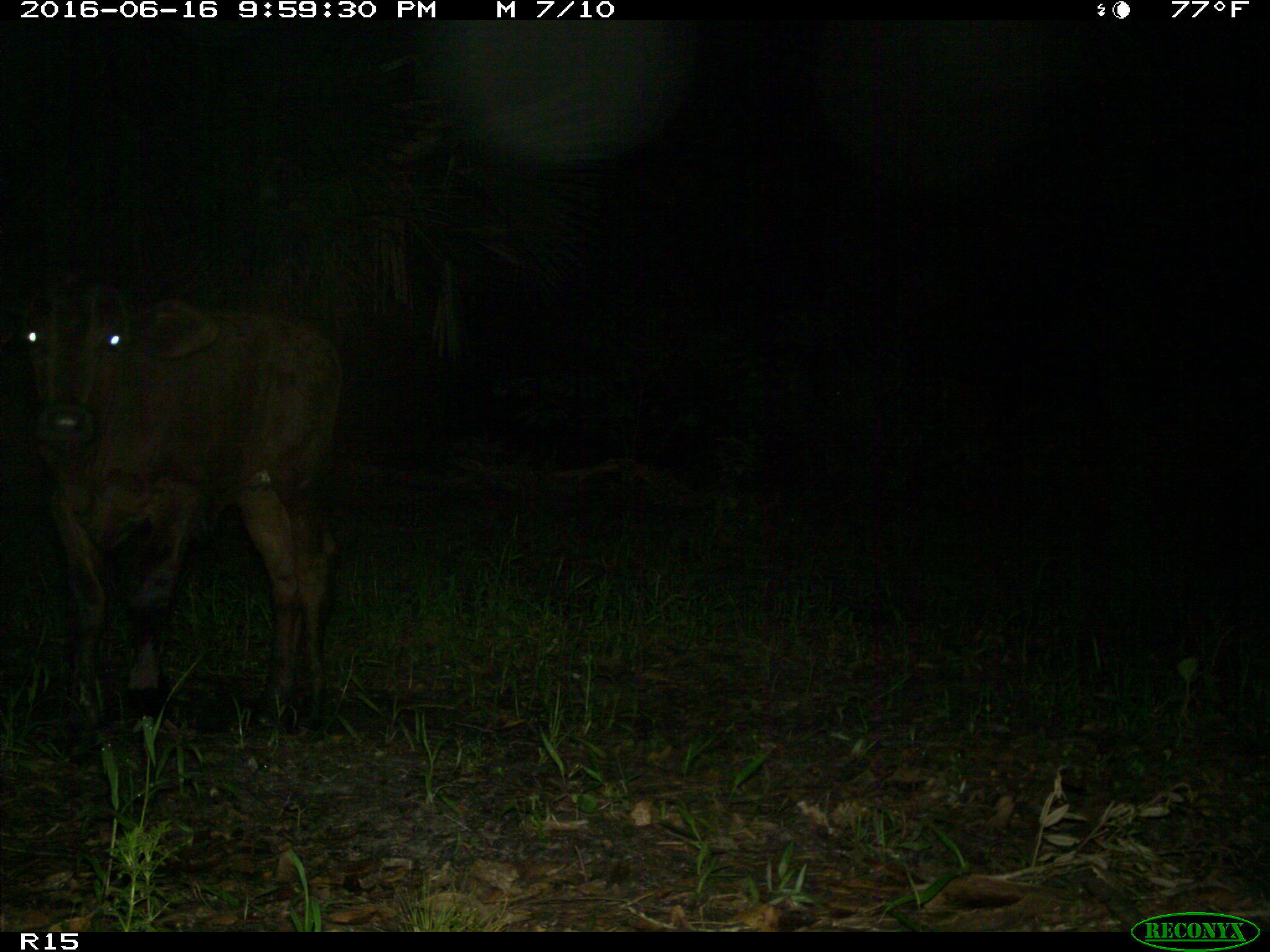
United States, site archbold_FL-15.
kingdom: Animalia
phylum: Chordata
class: Mammalia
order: Artiodactyla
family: Bovidae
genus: Bos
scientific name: Bos taurus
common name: domestic cow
Bos taurus (domestic cow).